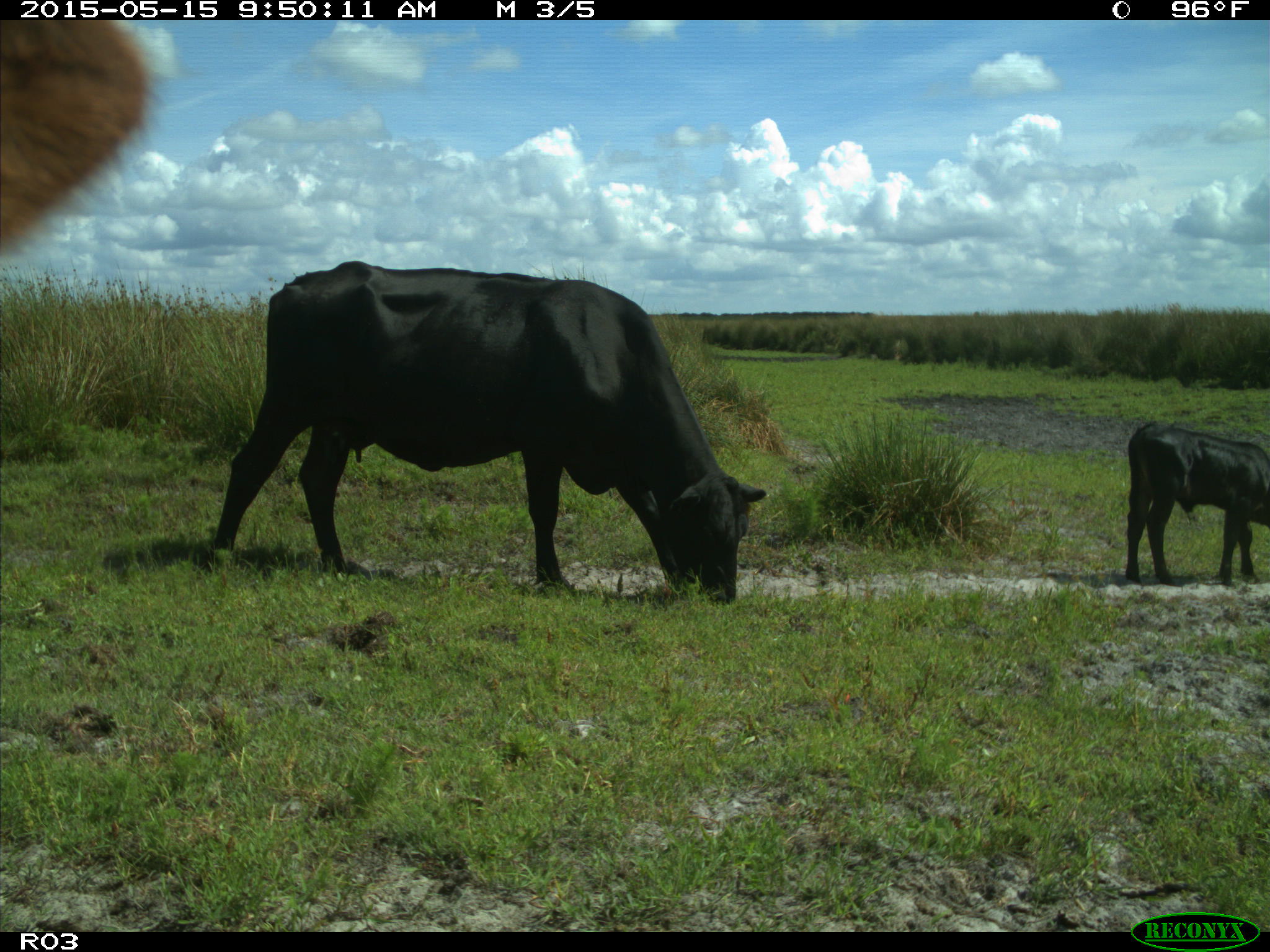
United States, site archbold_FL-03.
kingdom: Animalia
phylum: Chordata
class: Mammalia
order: Artiodactyla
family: Bovidae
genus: Bos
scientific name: Bos taurus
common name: domestic cow